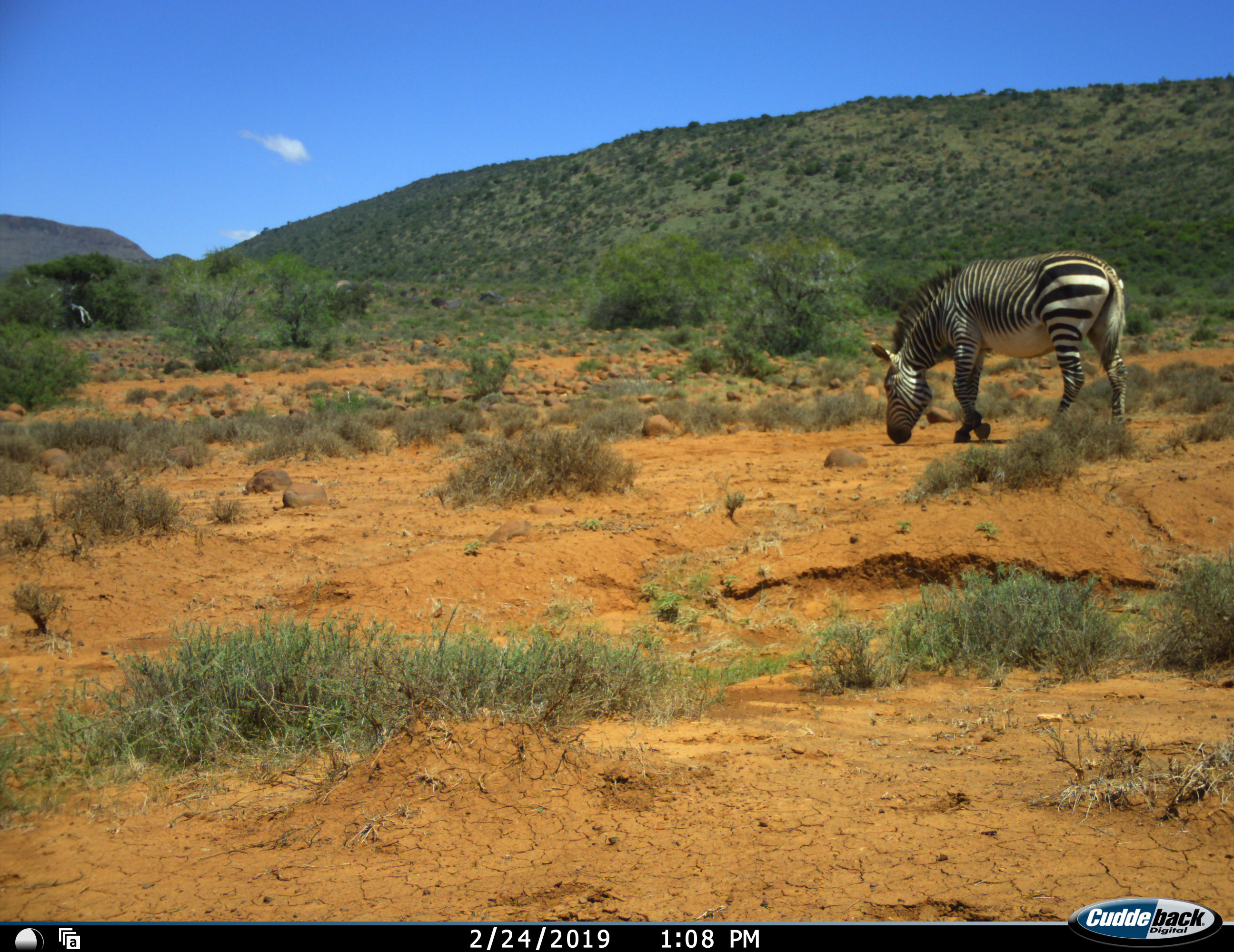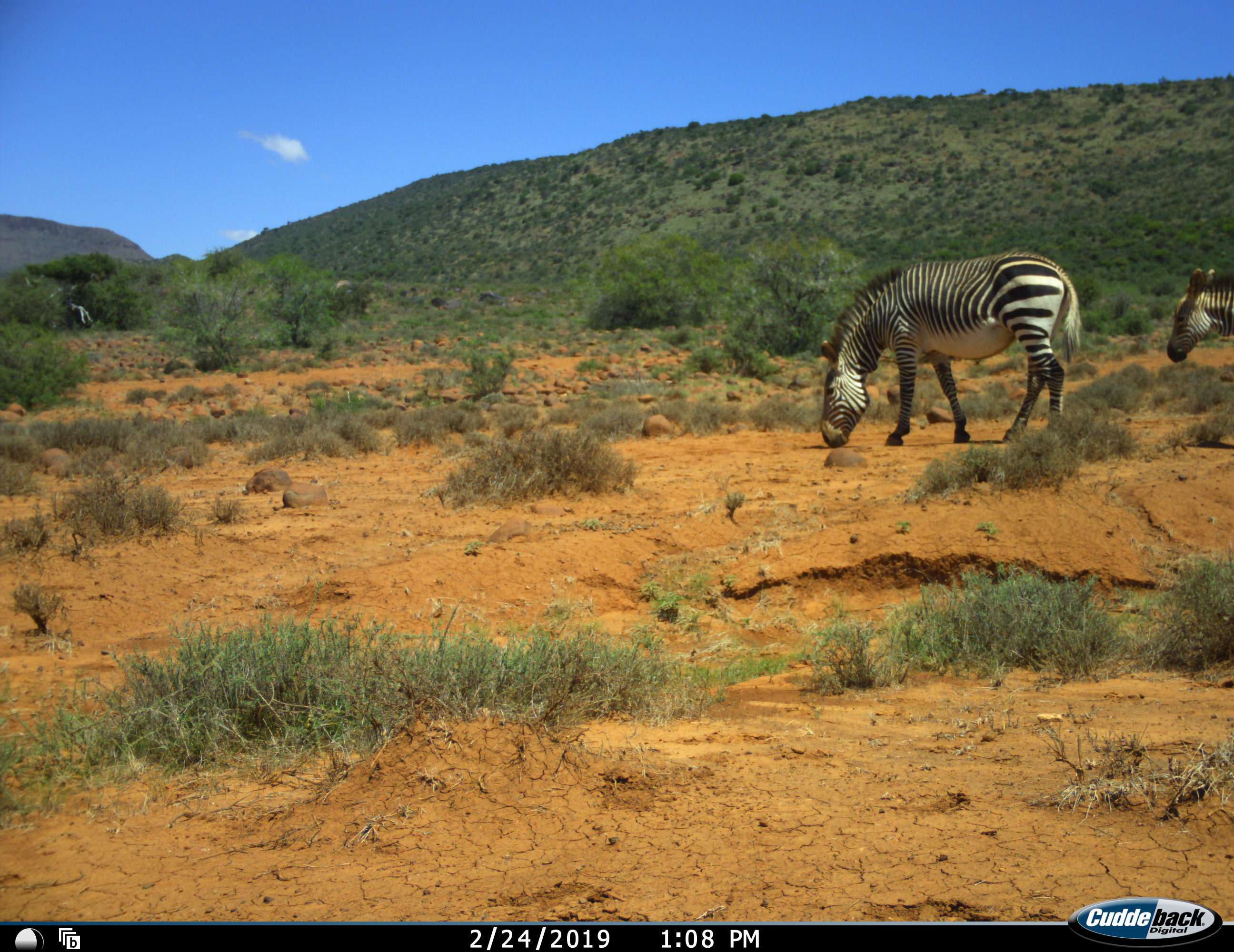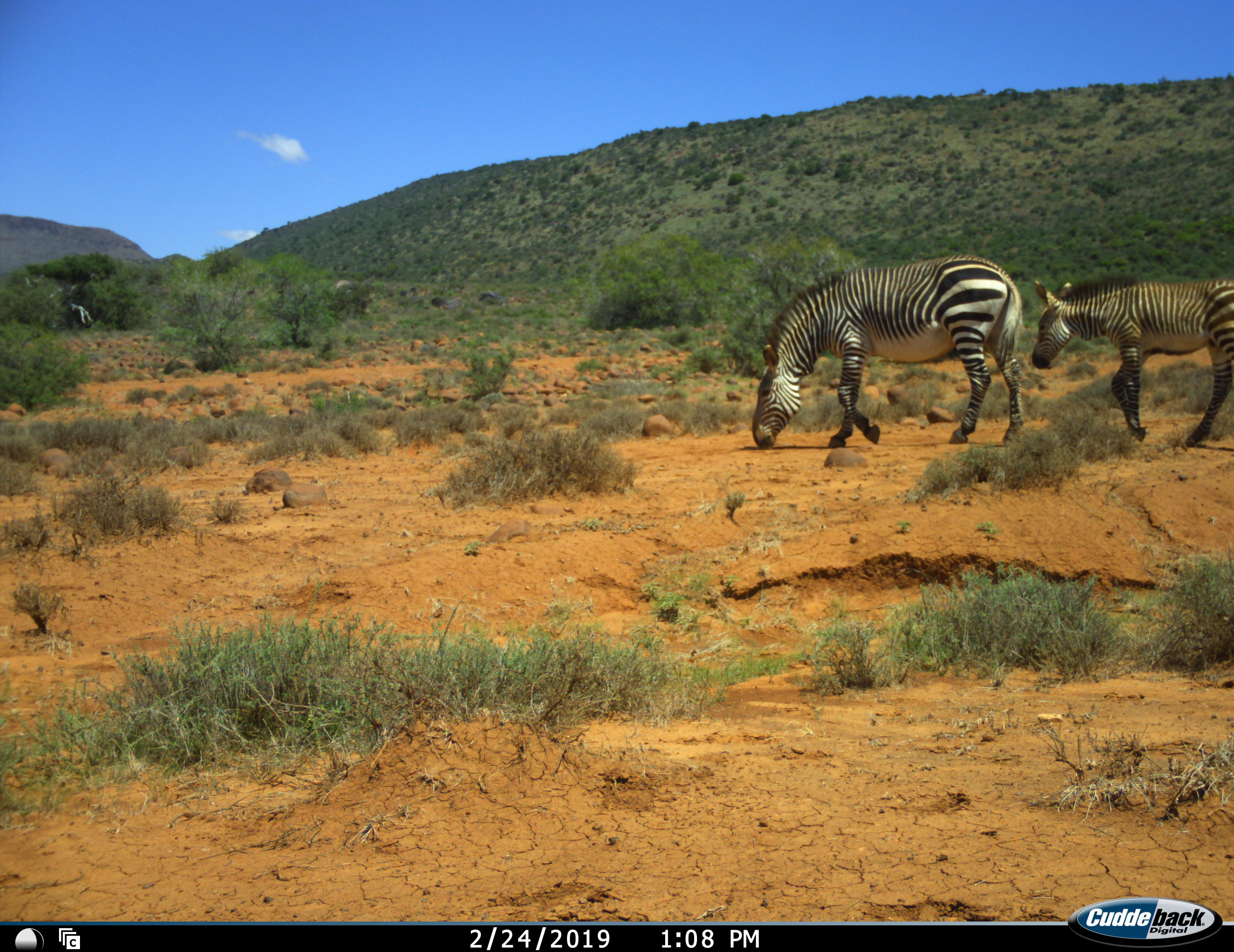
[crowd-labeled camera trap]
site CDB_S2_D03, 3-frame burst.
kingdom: Animalia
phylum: Chordata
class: Mammalia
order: Perissodactyla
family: Equidae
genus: Equus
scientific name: Equus zebra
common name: mountain zebra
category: zebramountain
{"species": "zebramountain (mountain zebra) (Equus zebra)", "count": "2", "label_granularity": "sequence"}